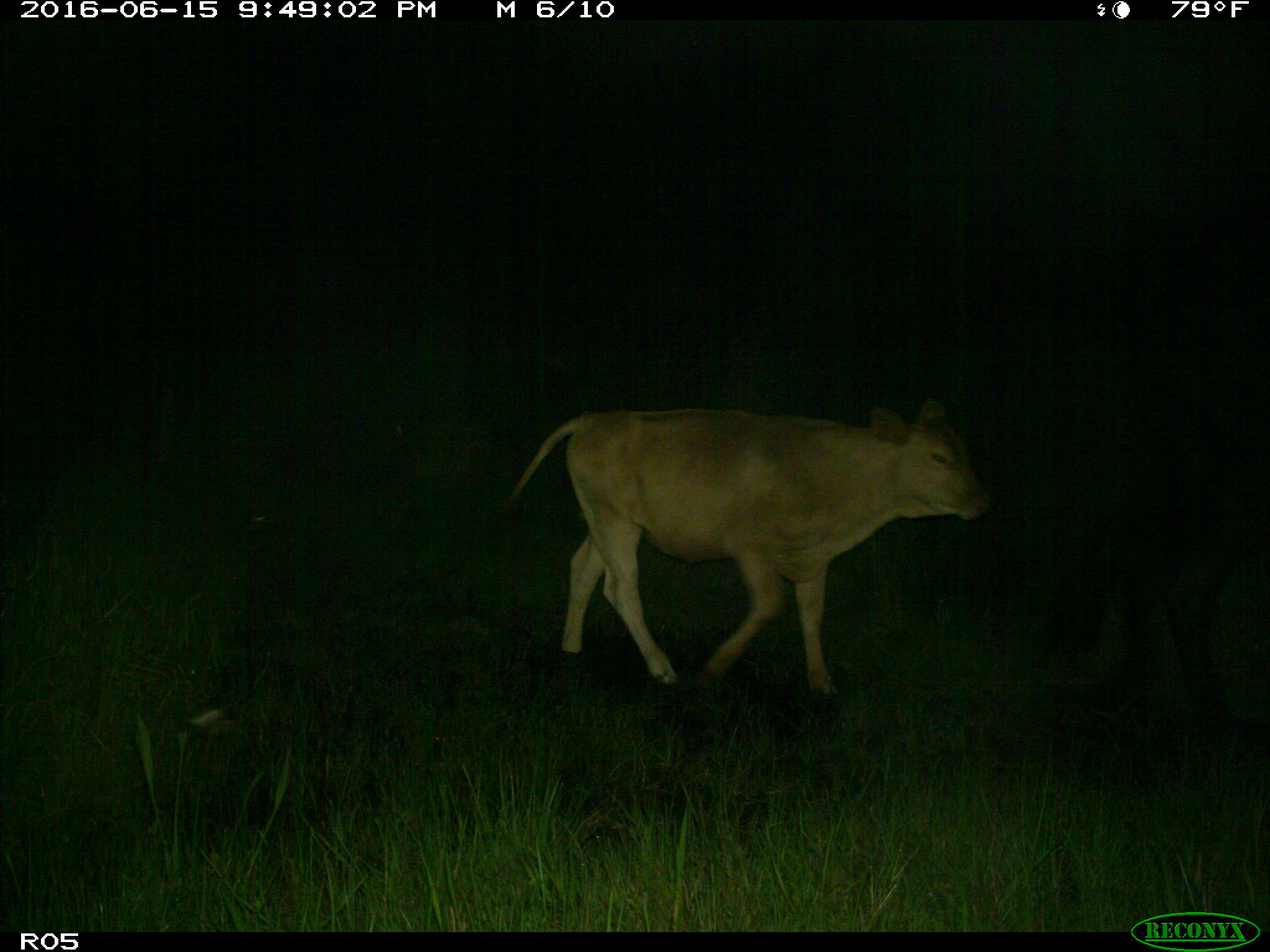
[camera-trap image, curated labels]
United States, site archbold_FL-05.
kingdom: Animalia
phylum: Chordata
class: Mammalia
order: Artiodactyla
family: Bovidae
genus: Bos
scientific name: Bos taurus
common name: domestic cow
Bos taurus (domestic cow).